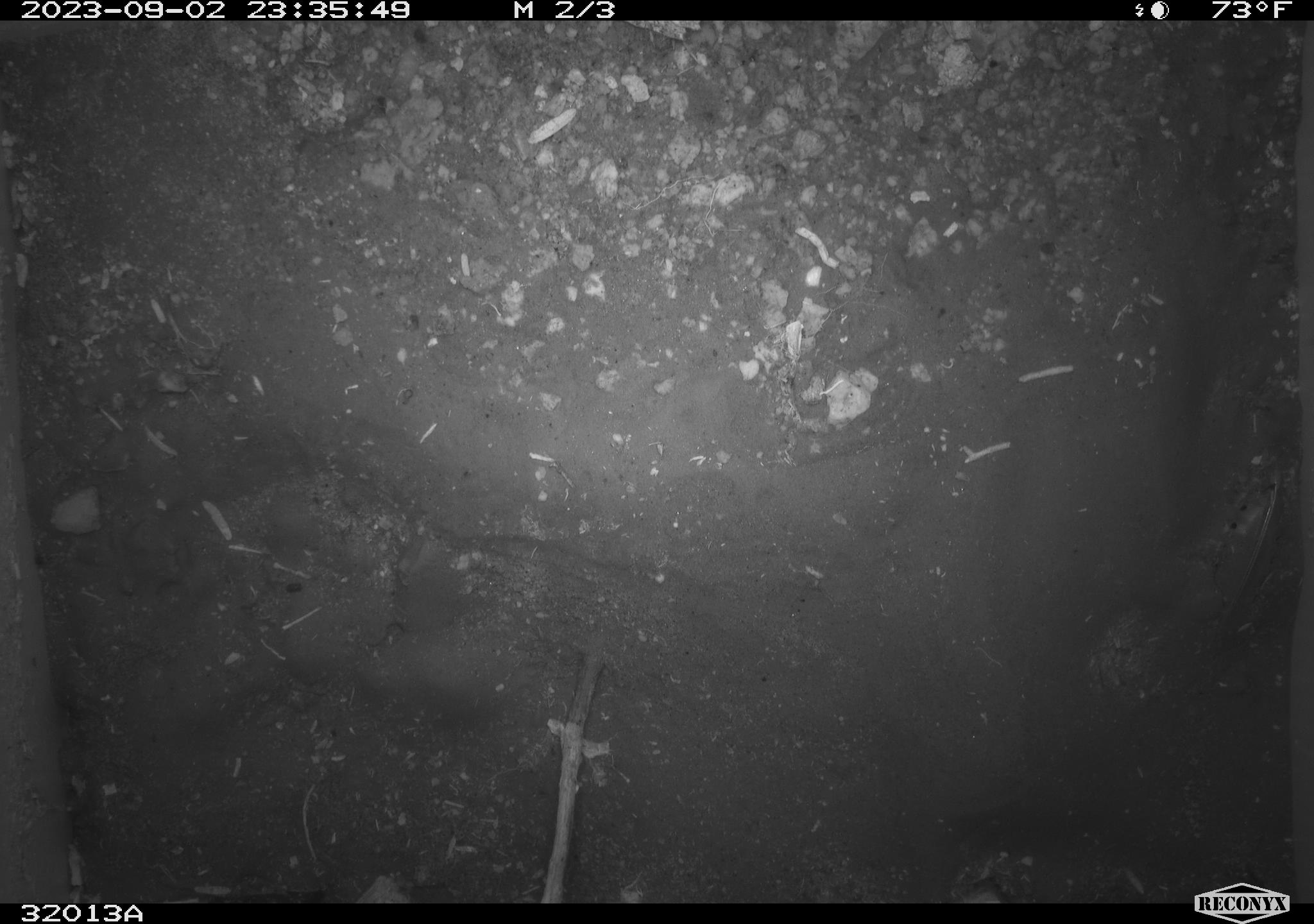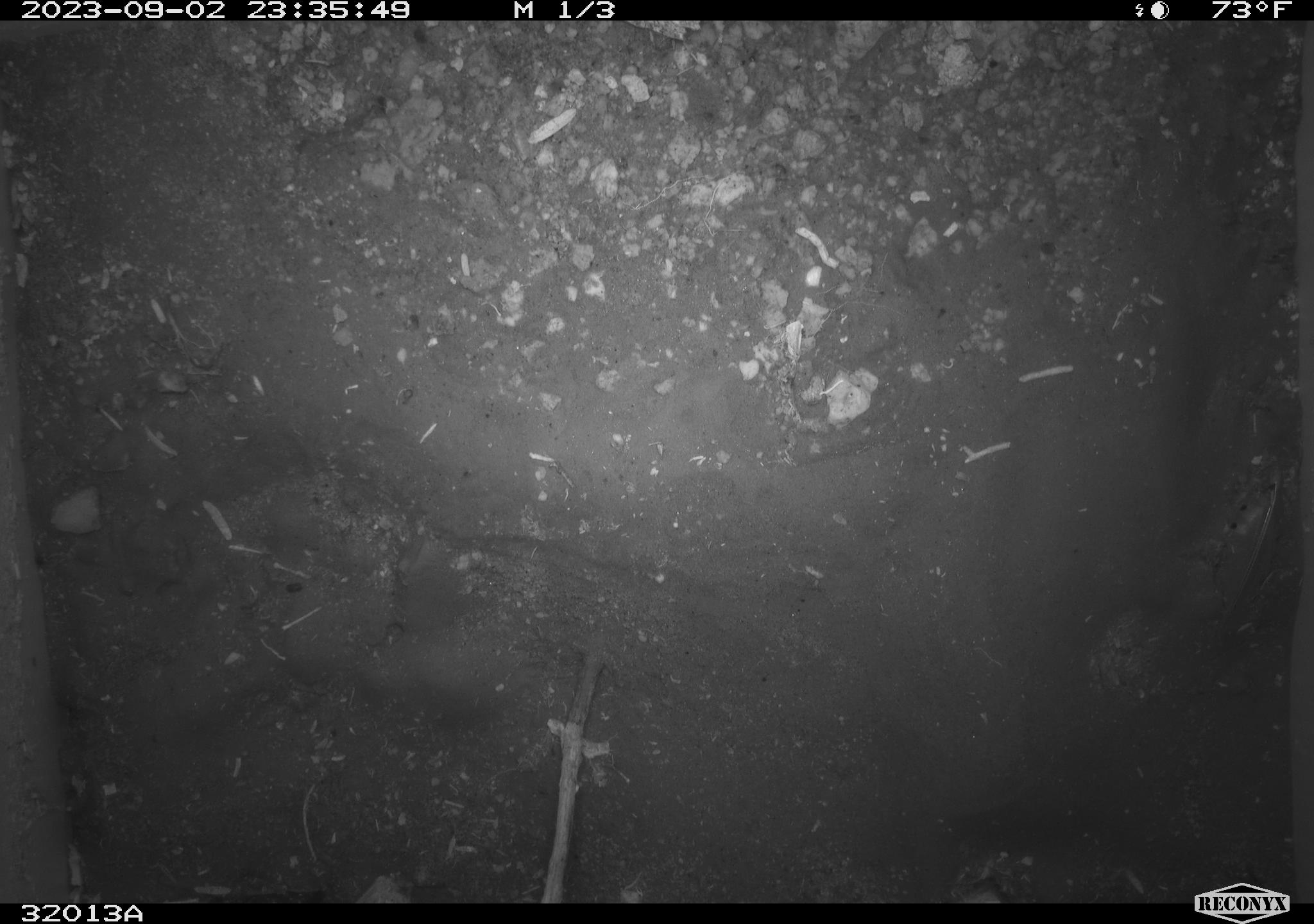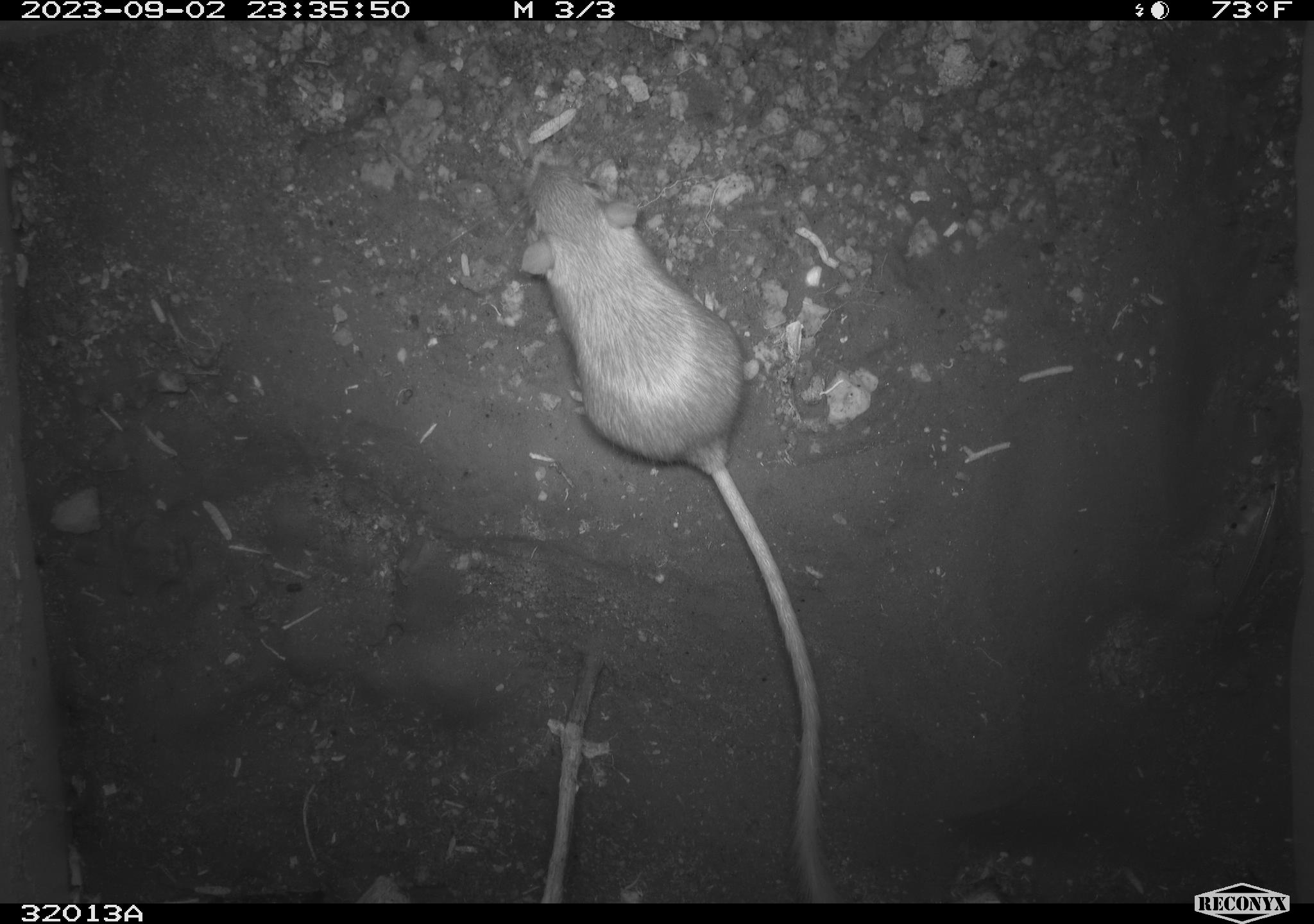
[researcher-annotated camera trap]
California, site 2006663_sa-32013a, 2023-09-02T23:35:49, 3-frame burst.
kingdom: Animalia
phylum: Chordata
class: Mammalia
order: Rodentia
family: Heteromyidae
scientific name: Heteromyidae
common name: kangaroo rats and pocket mice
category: heteromyidae family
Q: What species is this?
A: Heteromyidae family (kangaroo rats and pocket mice) (Heteromyidae).